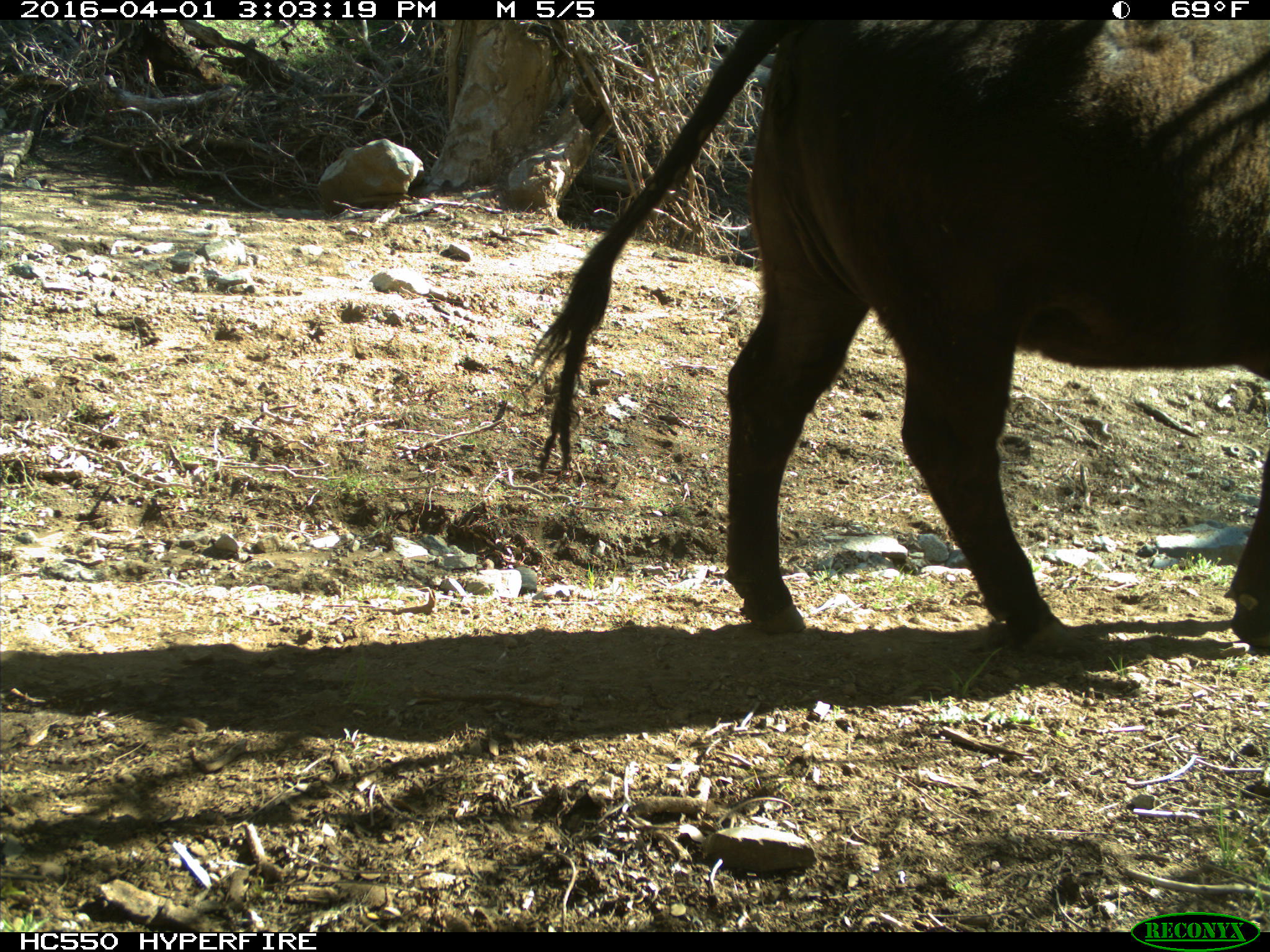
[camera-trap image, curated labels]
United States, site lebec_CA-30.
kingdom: Animalia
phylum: Chordata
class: Mammalia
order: Artiodactyla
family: Bovidae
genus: Bos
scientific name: Bos taurus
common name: domestic cow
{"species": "Bos taurus (domestic cow)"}